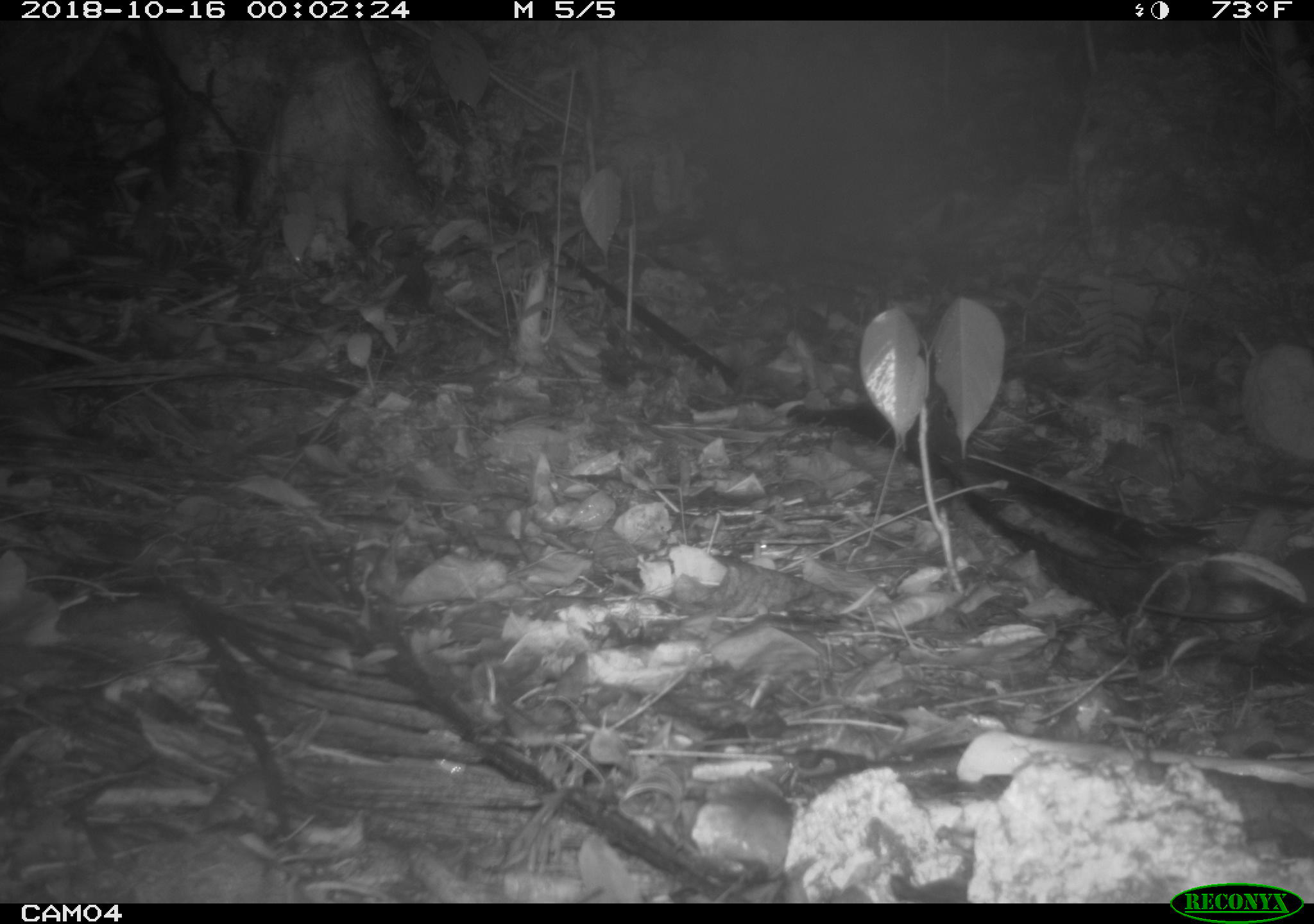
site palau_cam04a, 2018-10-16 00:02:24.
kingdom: Animalia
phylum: Chordata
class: Mammalia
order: Rodentia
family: Muridae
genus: Rattus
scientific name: Rattus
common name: rat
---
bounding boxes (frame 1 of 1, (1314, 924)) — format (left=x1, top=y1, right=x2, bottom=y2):
rat: (left=1132, top=545, right=1314, bottom=625)